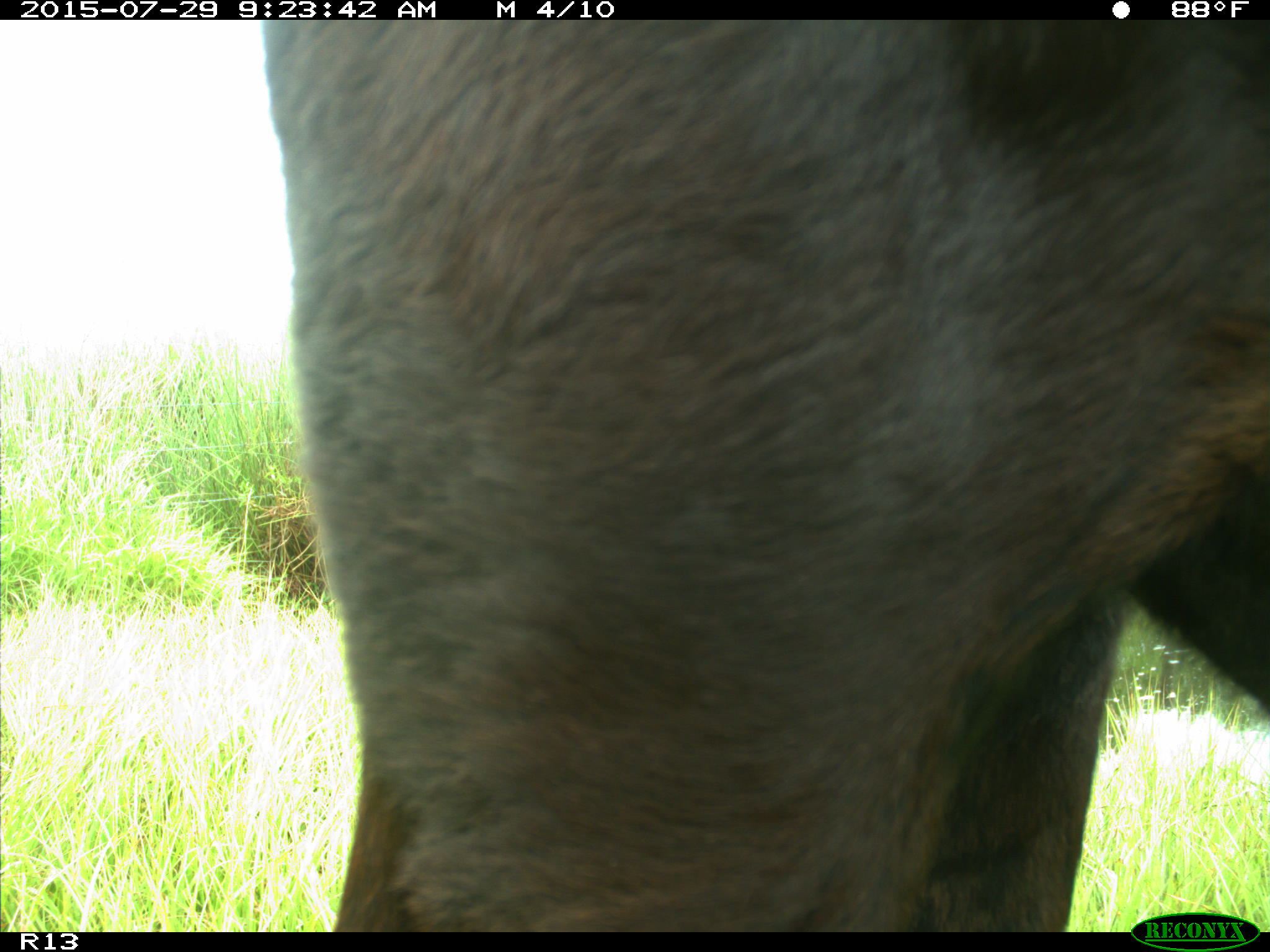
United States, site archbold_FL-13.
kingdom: Animalia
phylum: Chordata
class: Mammalia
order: Artiodactyla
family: Bovidae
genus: Bos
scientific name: Bos taurus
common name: domestic cow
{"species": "Bos taurus (domestic cow)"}